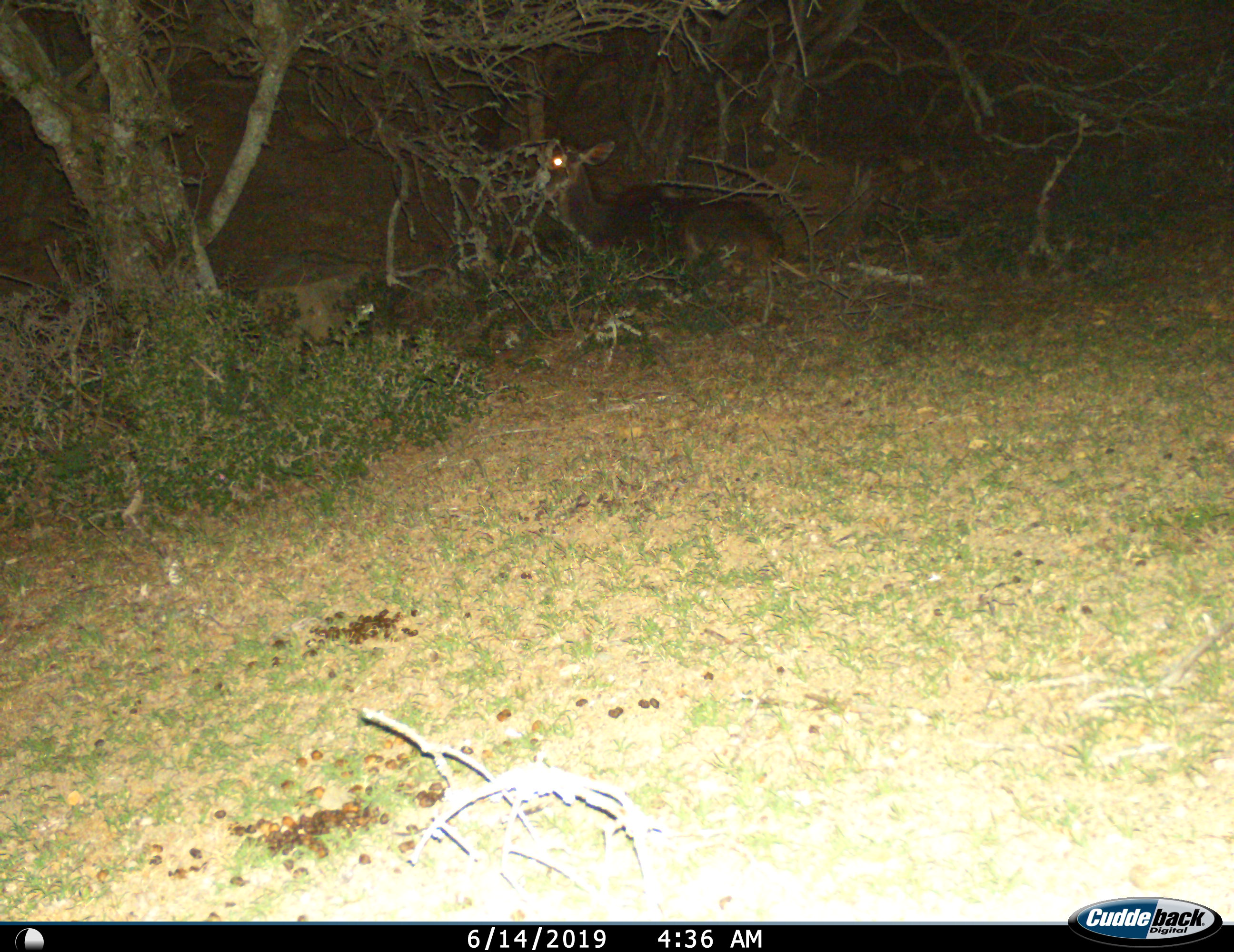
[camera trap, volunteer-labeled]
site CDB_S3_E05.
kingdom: Animalia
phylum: Chordata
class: Mammalia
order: Artiodactyla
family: Bovidae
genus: Tragelaphus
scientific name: Tragelaphus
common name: kudu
Kudu (Tragelaphus), count 1. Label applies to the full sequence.